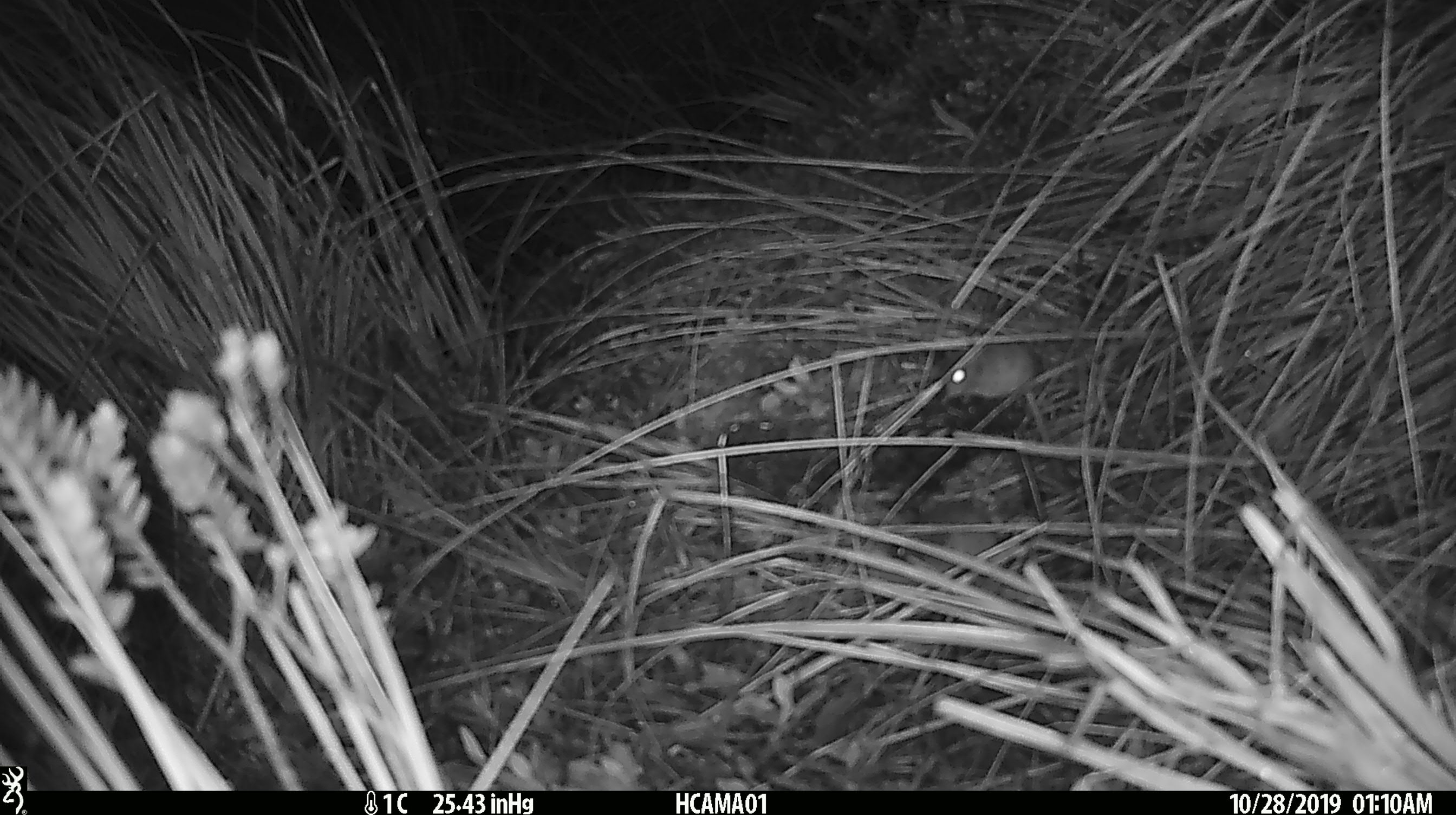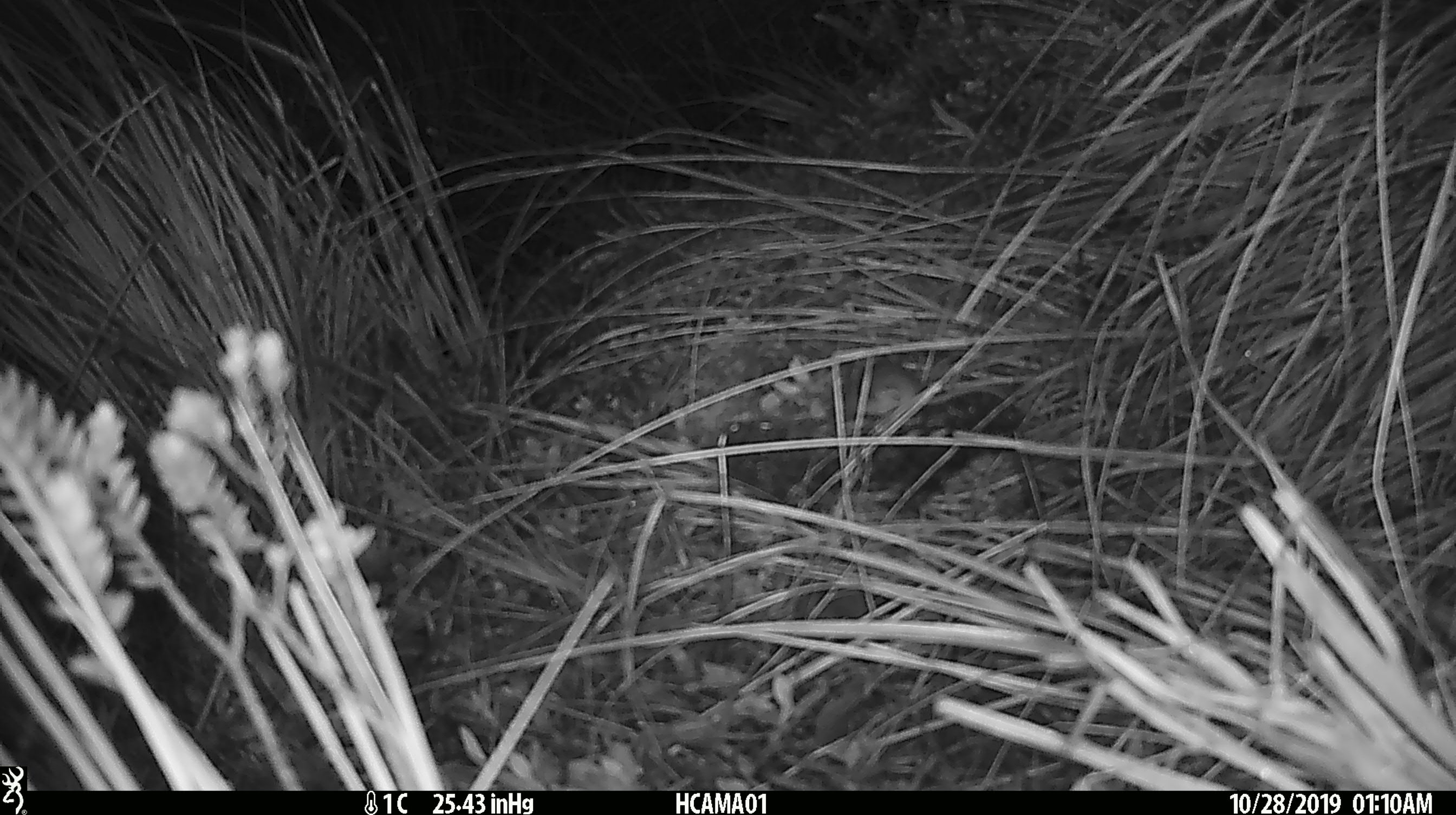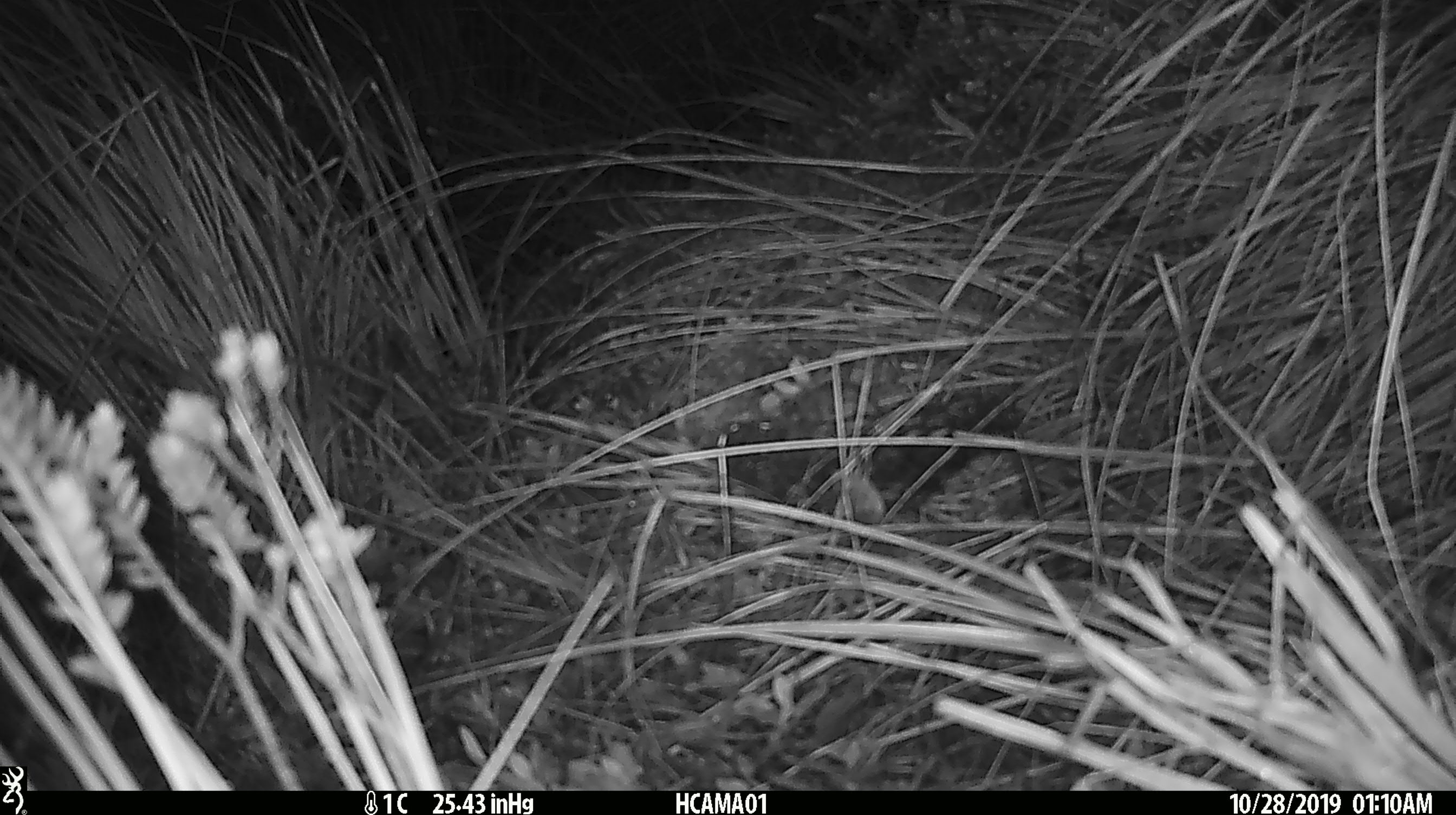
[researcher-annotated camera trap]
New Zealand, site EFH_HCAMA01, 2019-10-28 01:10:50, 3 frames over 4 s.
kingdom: Animalia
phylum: Chordata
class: Mammalia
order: Rodentia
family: Muridae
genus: Mus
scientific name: Mus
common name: mouse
Mouse (Mus).